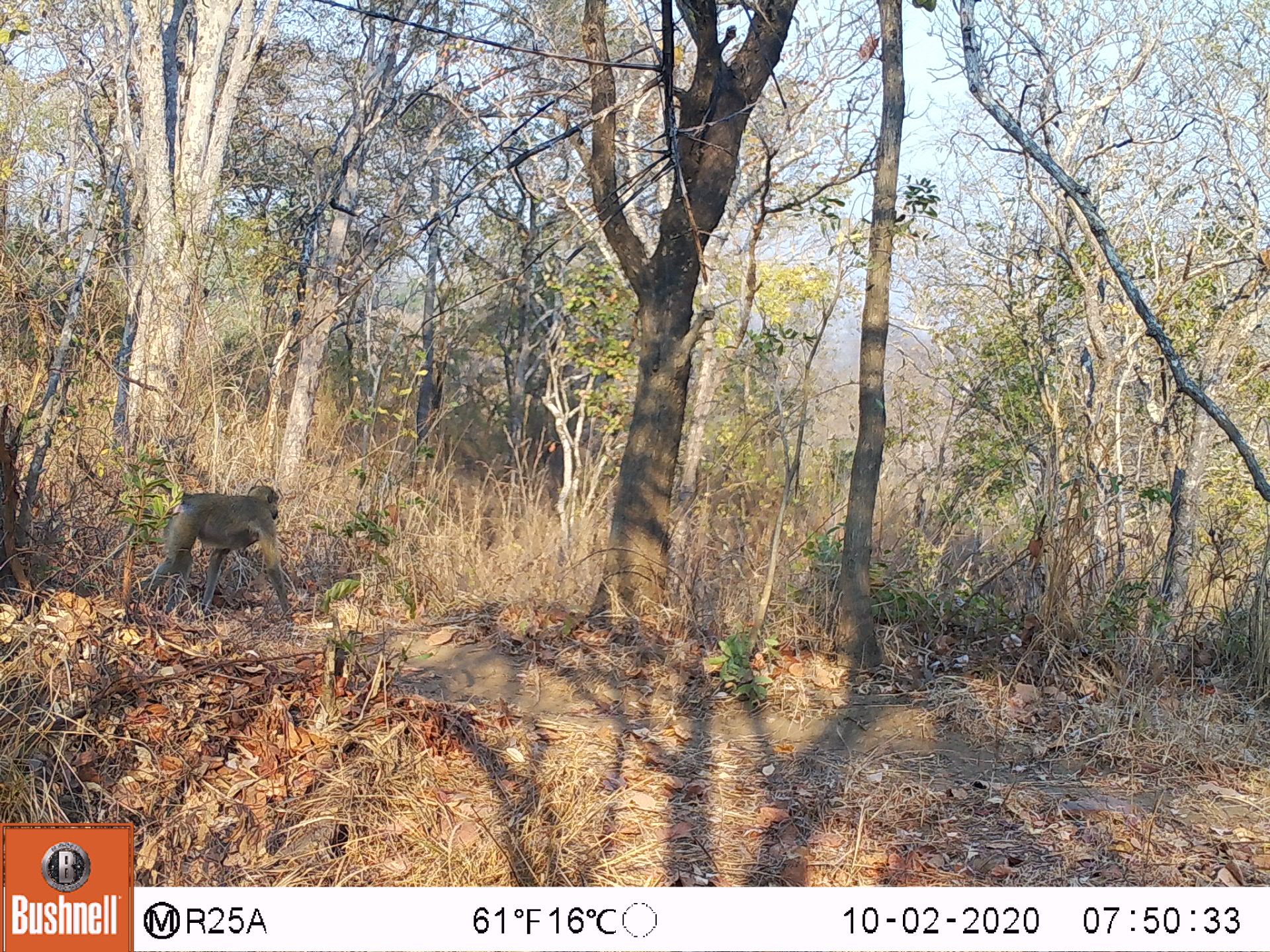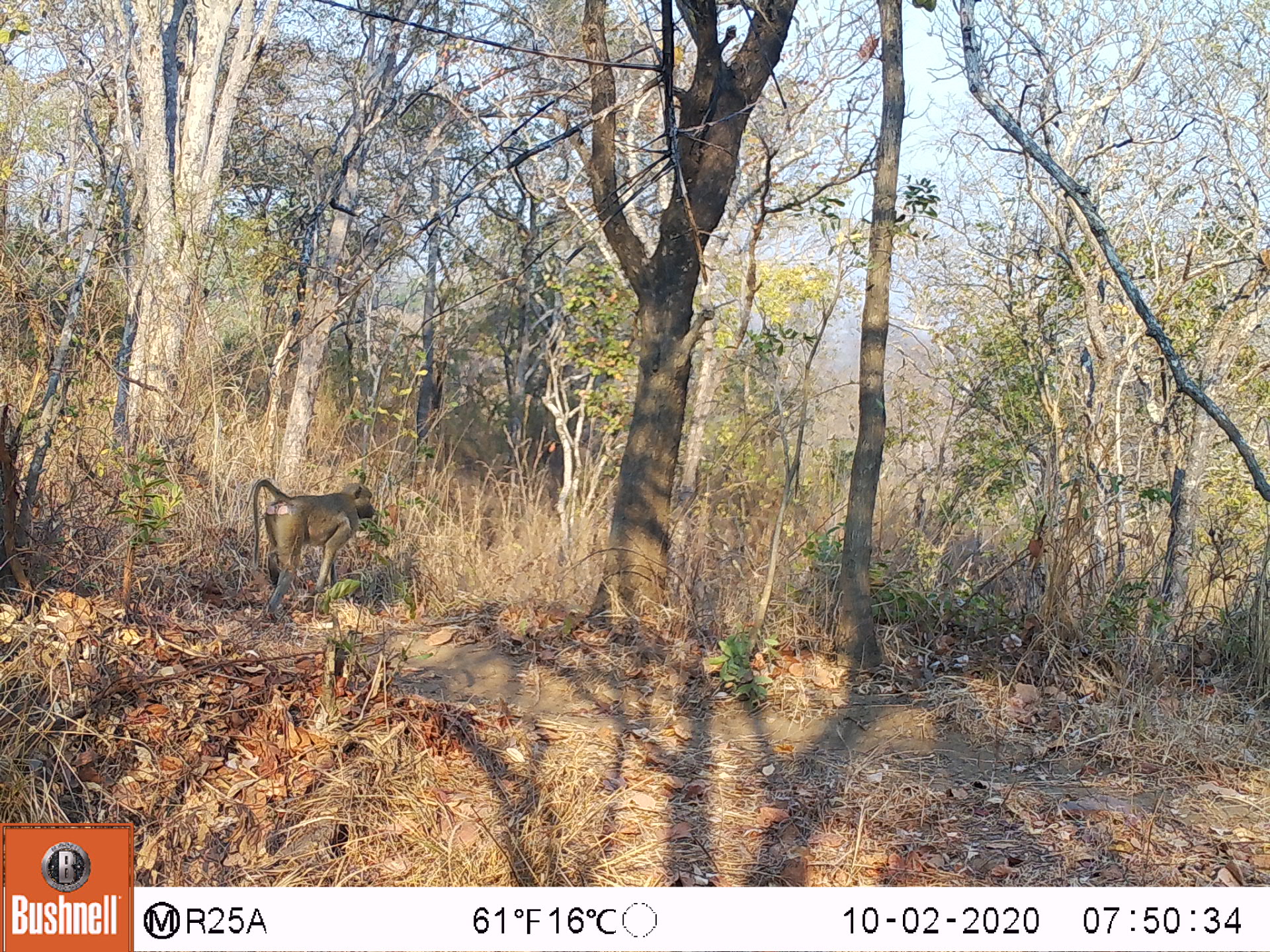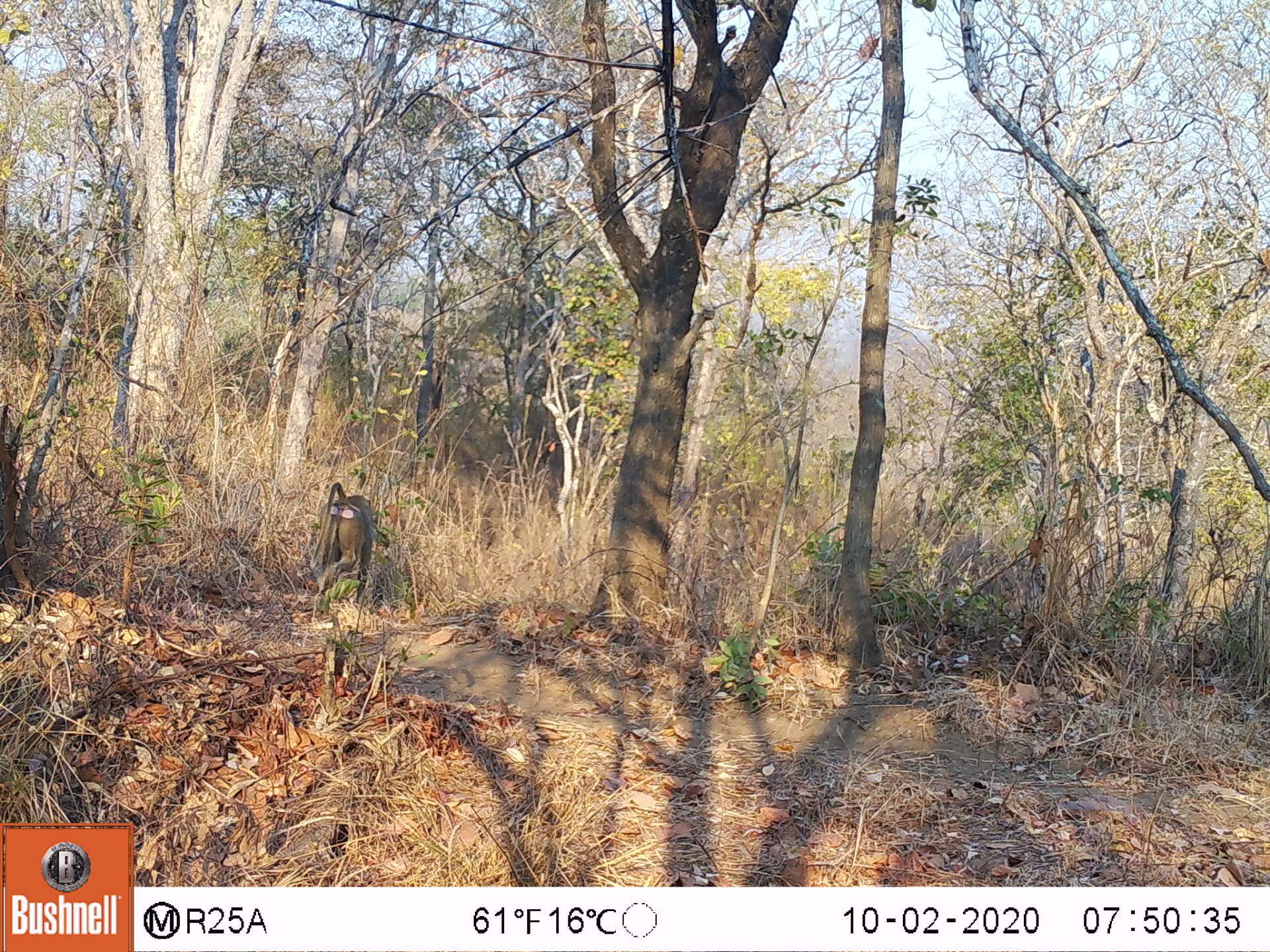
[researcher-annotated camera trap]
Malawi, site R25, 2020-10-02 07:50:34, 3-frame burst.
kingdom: Animalia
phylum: Chordata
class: Mammalia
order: Primates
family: Cercopithecidae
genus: Papio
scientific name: Papio cynocephalus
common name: yellow baboon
Yellow baboon (Papio cynocephalus), count 1.